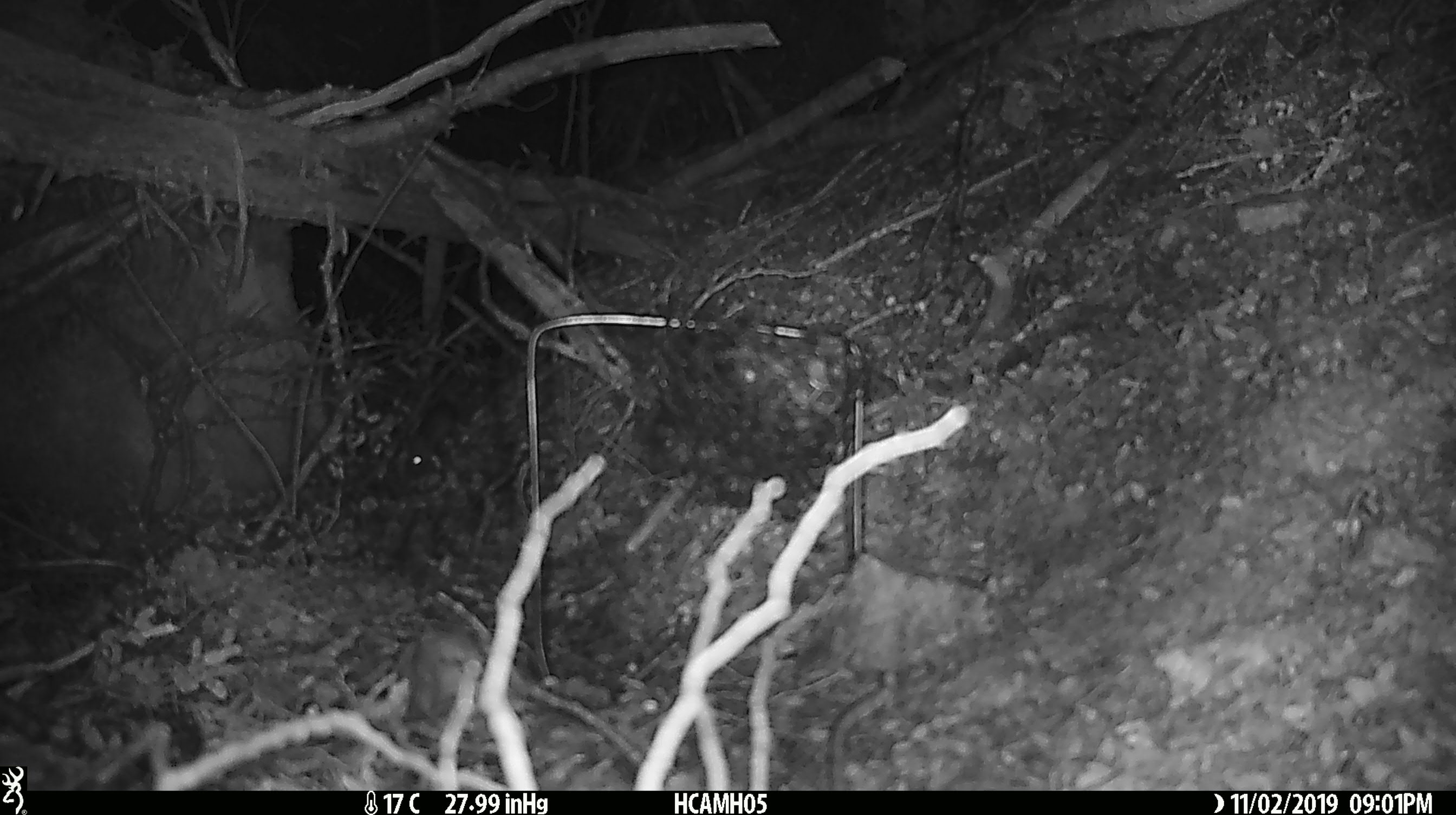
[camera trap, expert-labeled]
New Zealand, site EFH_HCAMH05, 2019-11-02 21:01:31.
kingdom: Animalia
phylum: Chordata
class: Mammalia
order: Rodentia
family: Muridae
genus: Mus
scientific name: Mus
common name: mouse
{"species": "mouse (Mus)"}